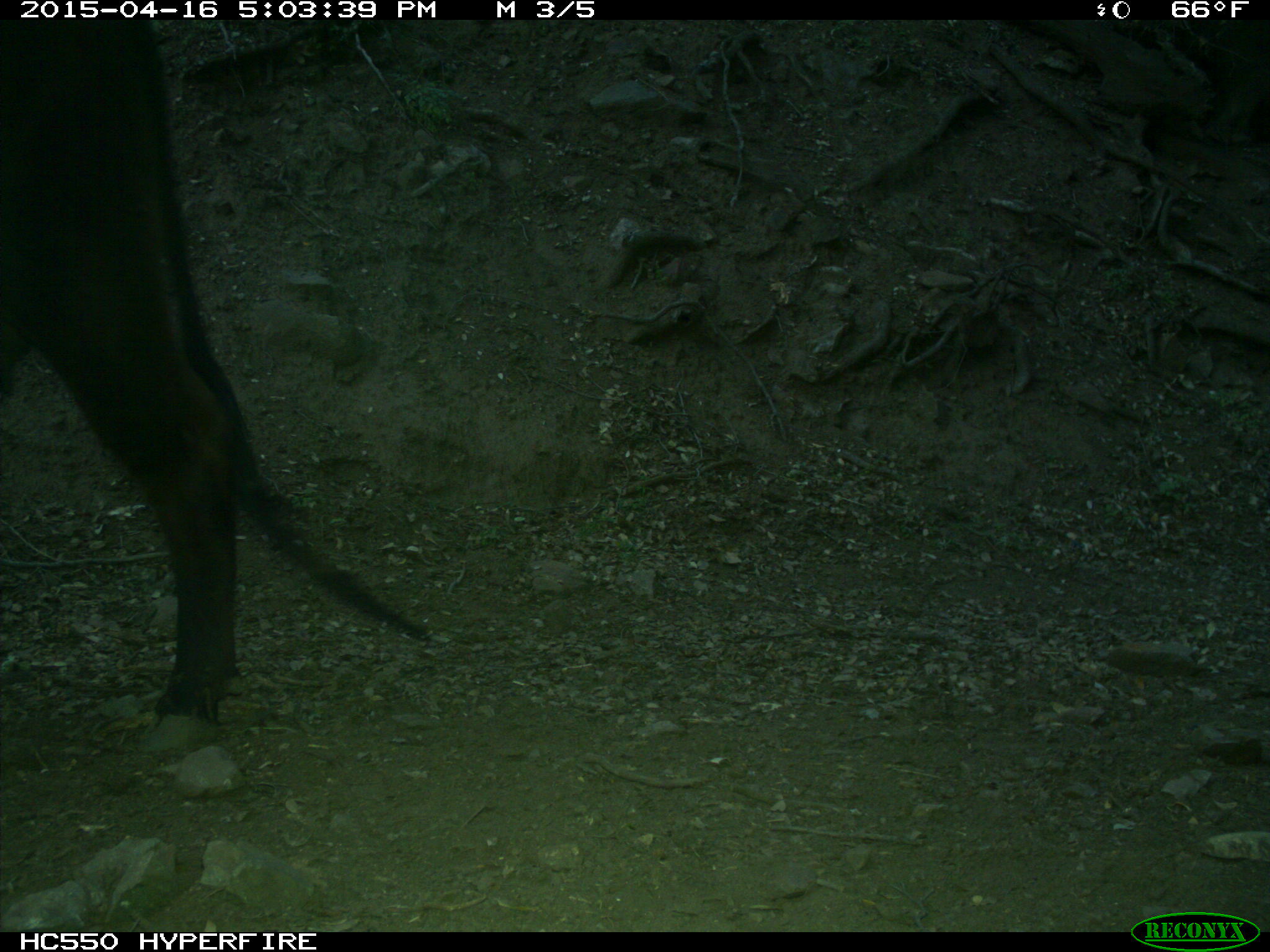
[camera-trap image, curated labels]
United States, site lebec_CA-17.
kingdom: Animalia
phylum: Chordata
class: Mammalia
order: Artiodactyla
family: Bovidae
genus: Bos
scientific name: Bos taurus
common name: domestic cow